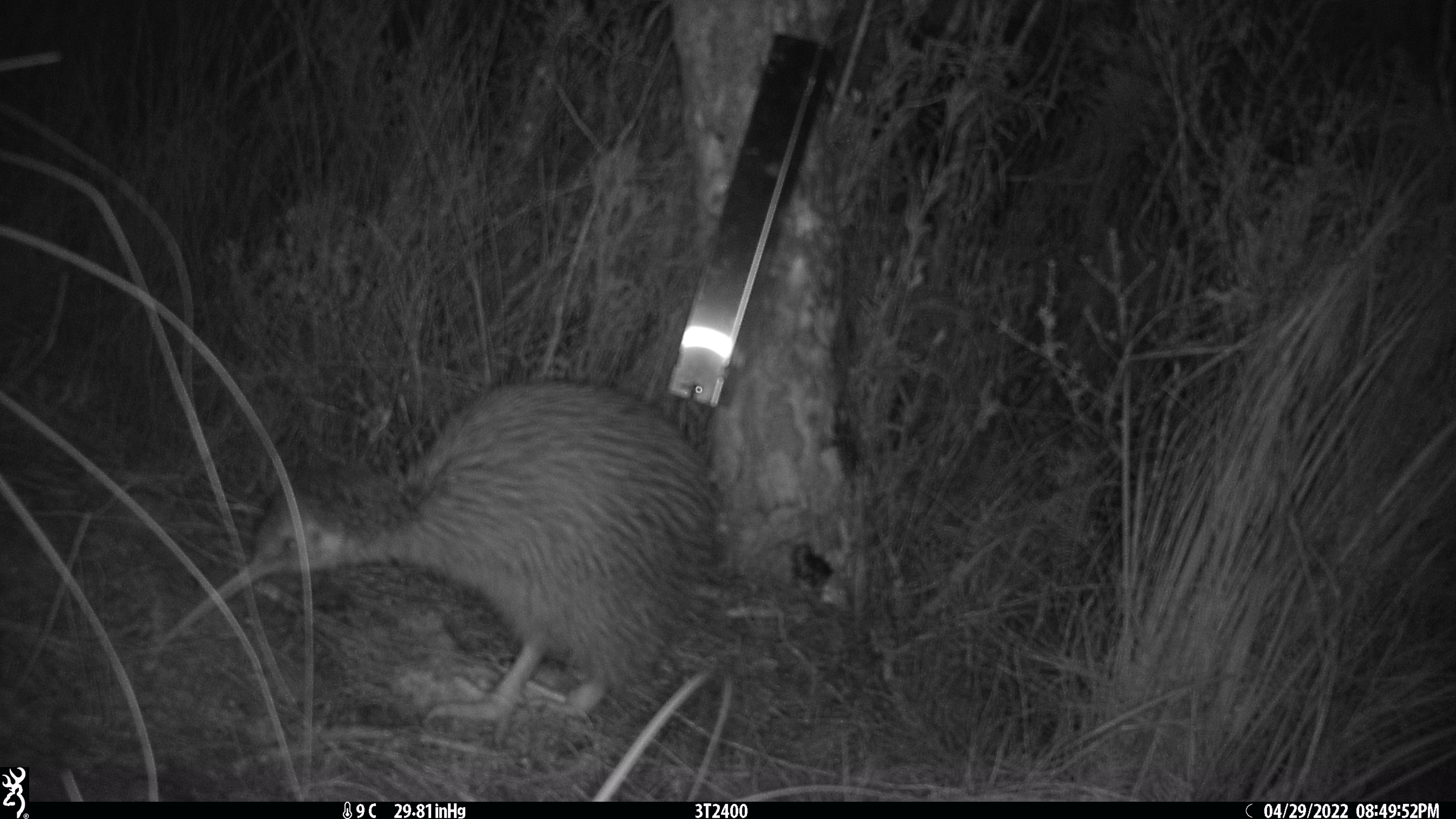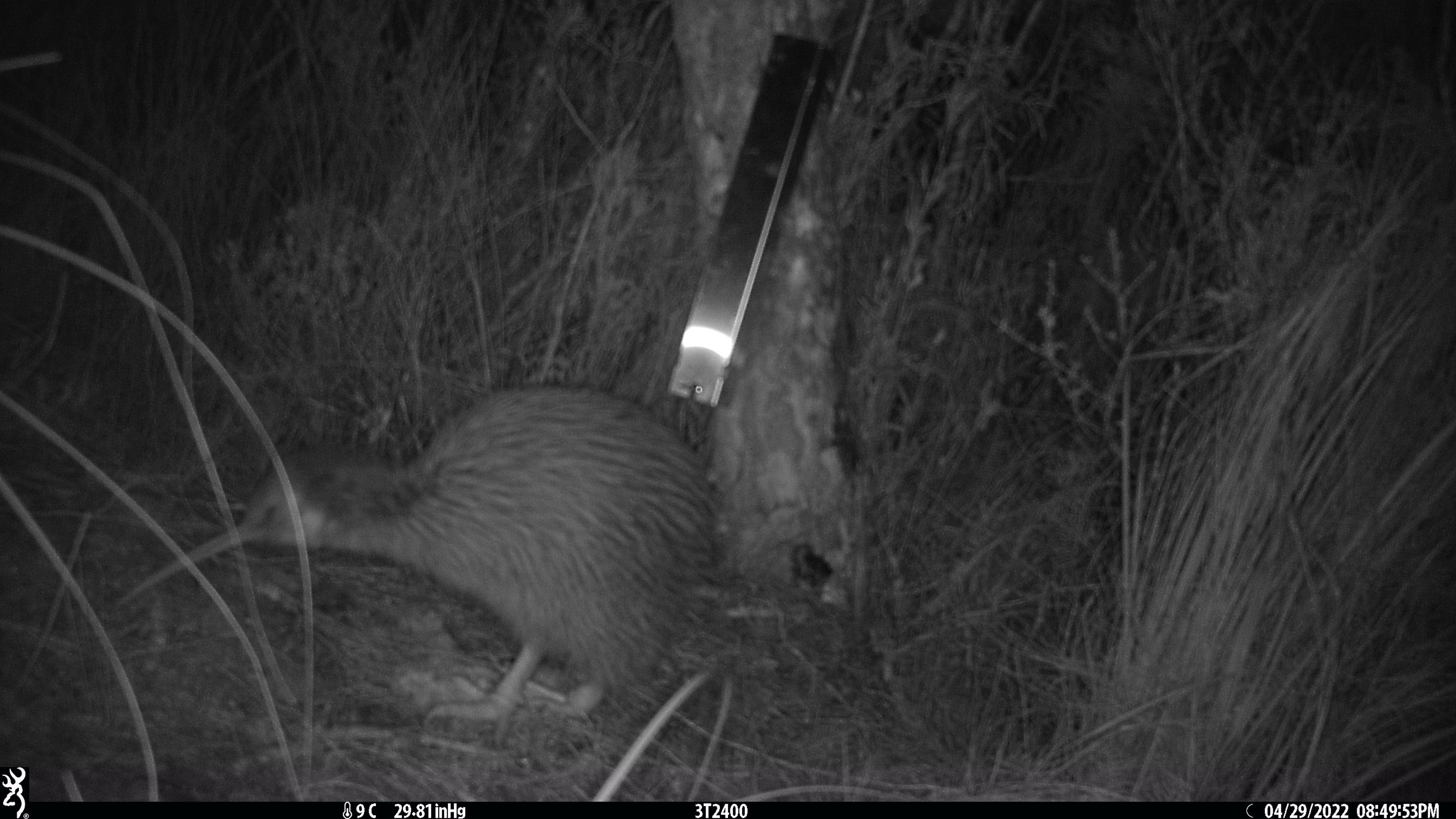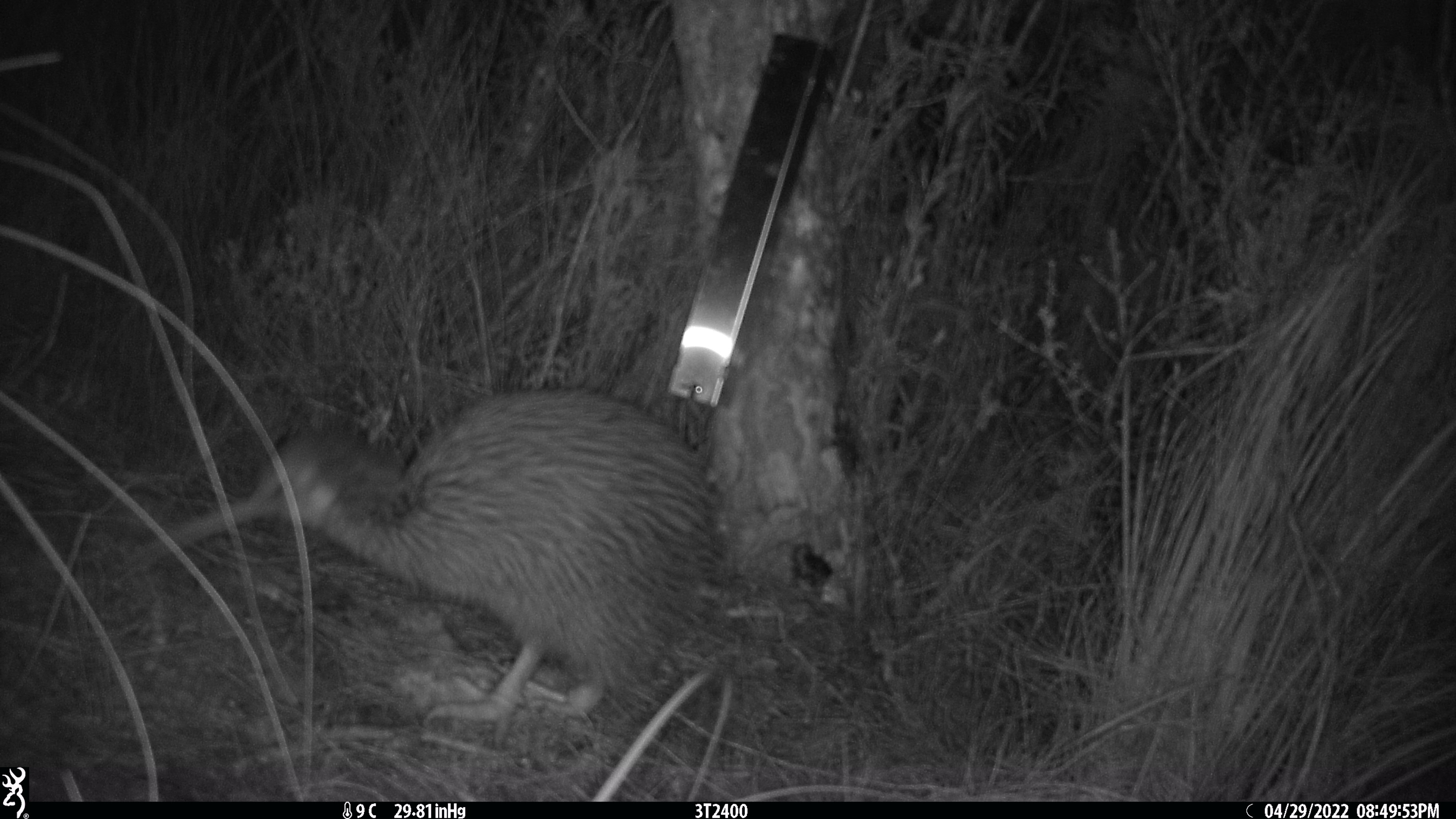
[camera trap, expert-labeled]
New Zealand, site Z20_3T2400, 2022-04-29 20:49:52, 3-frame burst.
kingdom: Animalia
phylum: Chordata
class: Aves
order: Apterygiformes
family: Apterygidae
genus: Apteryx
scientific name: Apteryx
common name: kiwi